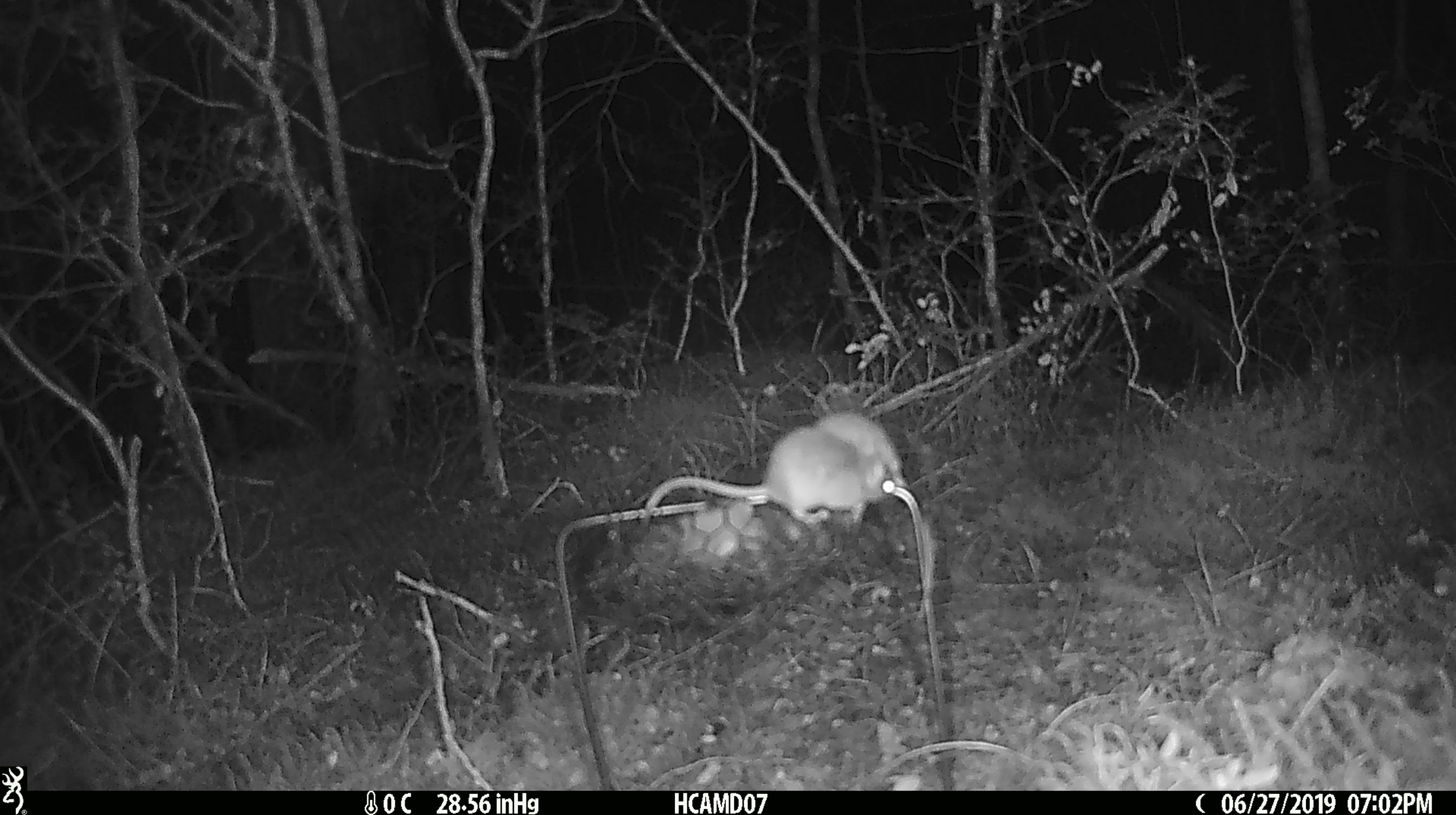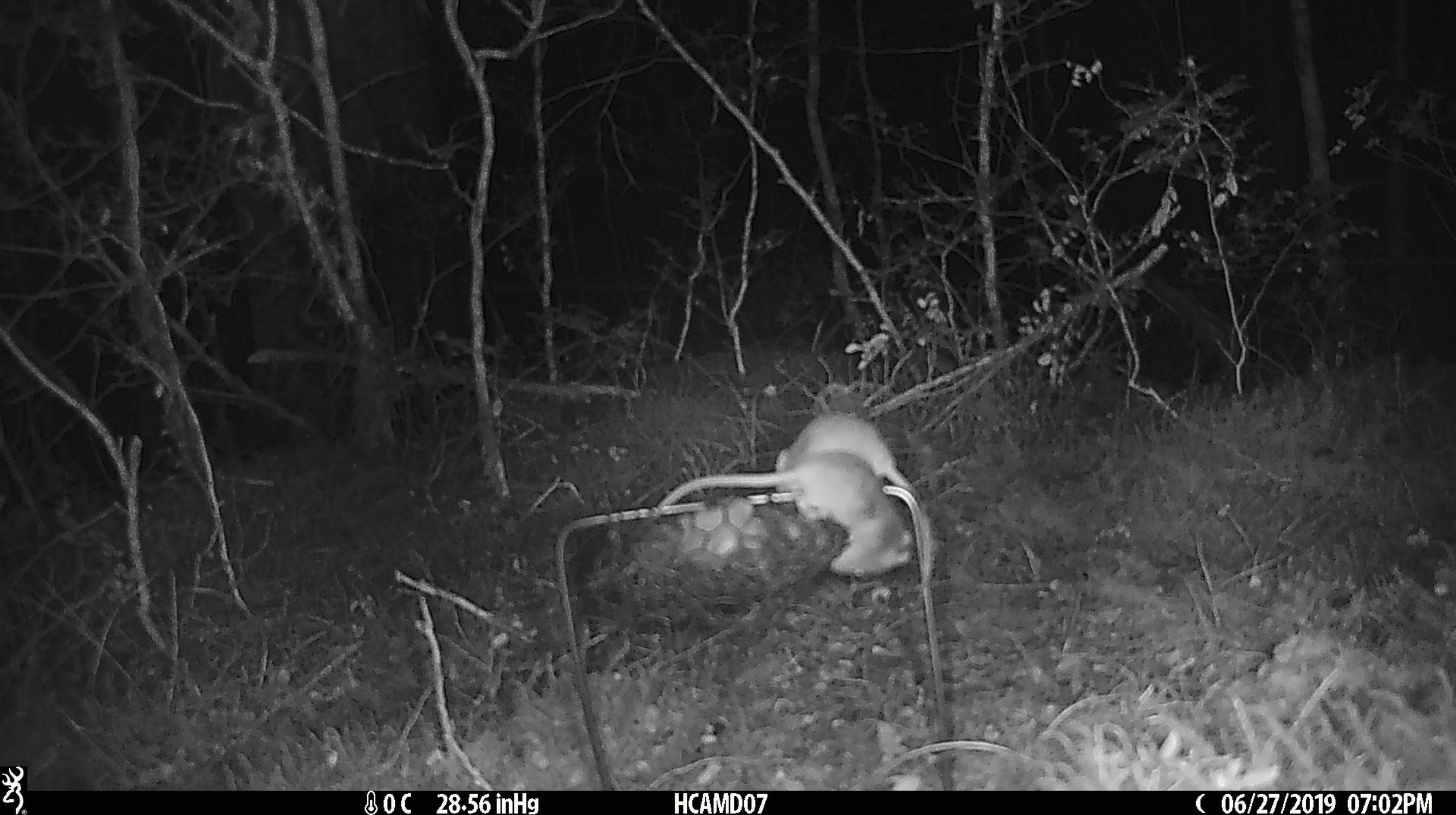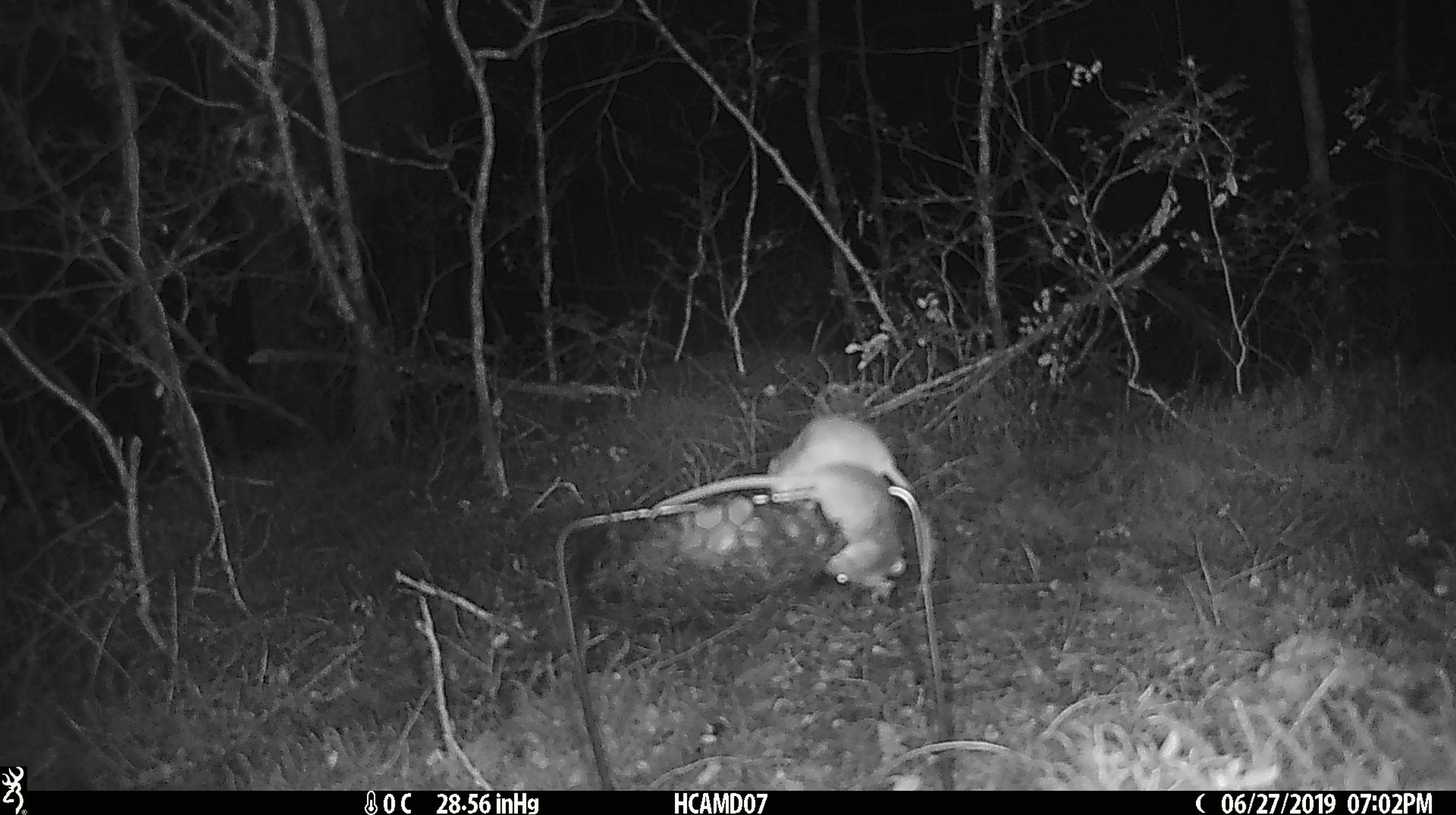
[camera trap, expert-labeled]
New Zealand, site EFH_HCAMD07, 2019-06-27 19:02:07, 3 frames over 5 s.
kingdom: Animalia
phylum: Chordata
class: Mammalia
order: Rodentia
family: Muridae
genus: Mus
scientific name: Mus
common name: mouse